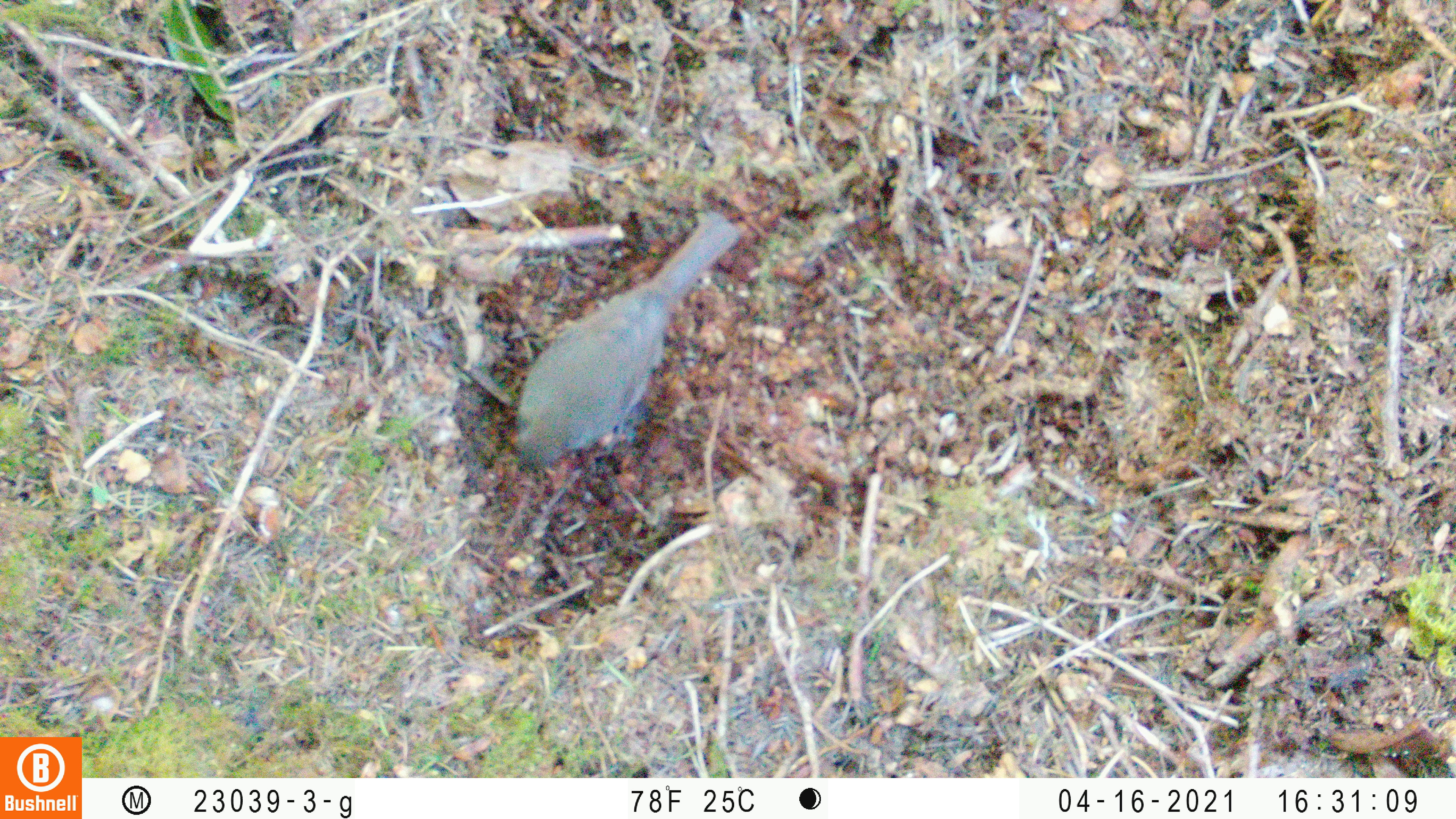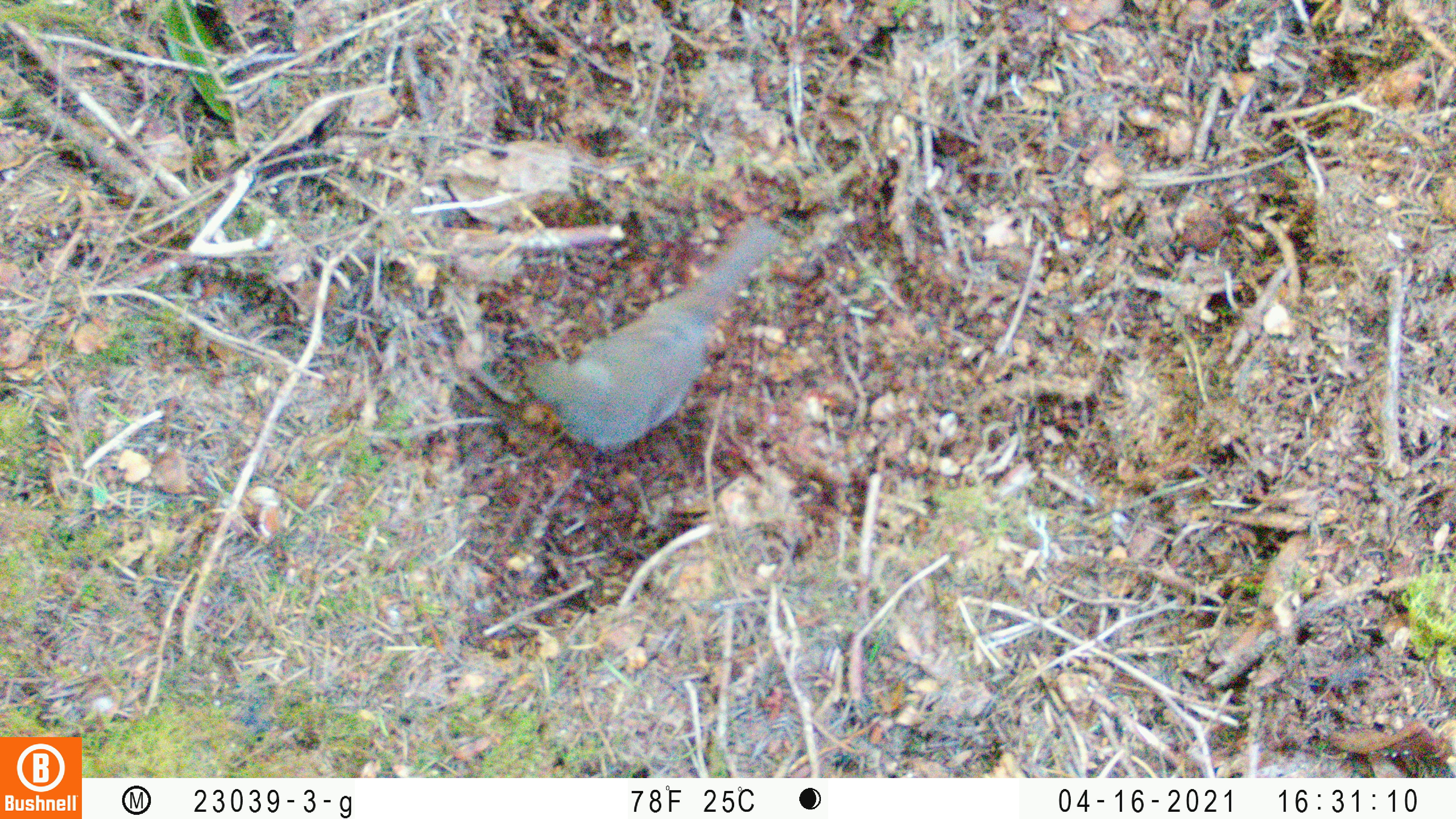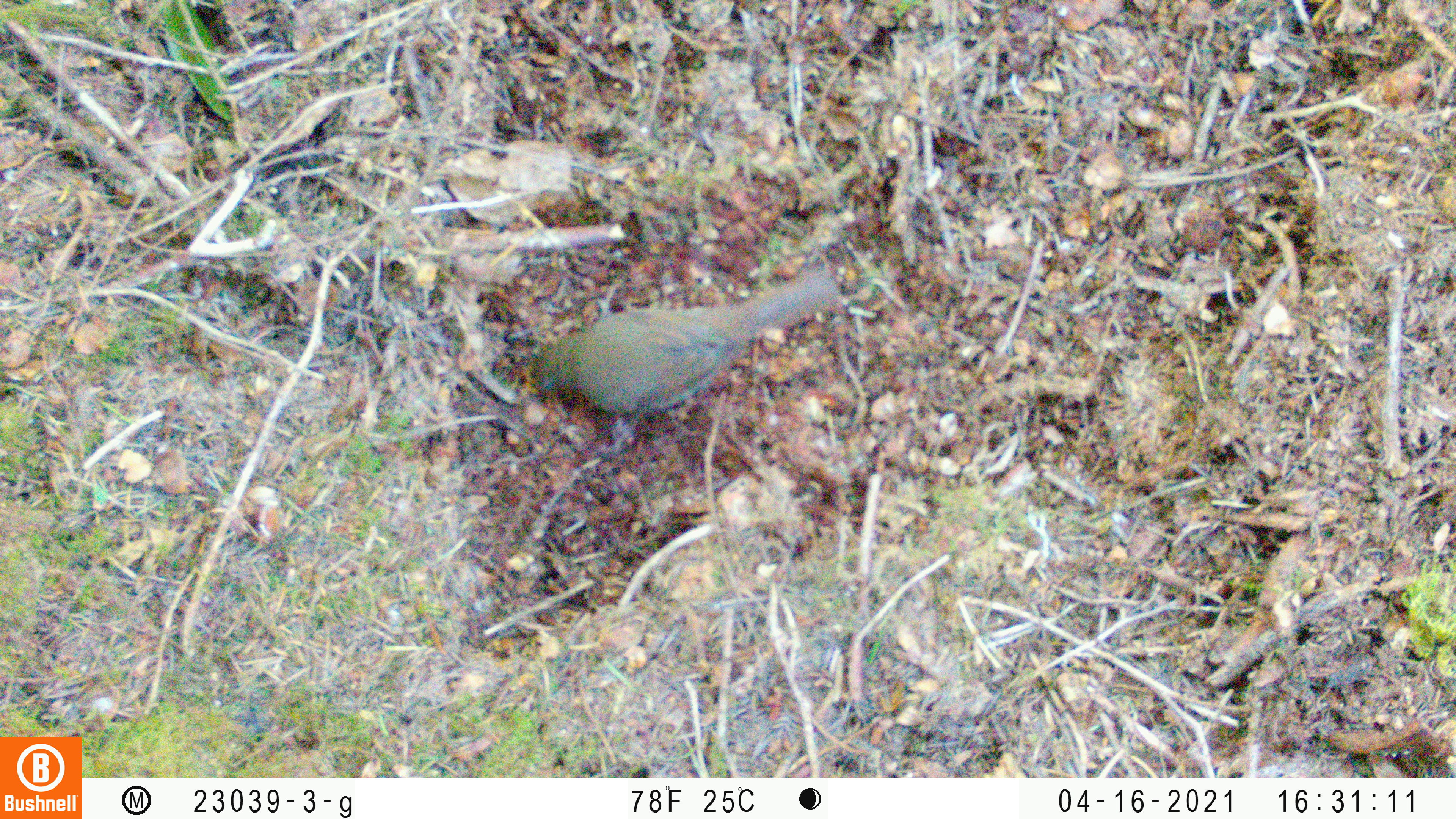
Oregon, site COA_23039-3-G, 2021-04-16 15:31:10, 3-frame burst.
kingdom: Animalia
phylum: Chordata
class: Aves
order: Passeriformes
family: Turdidae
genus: Catharus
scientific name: Catharus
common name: brown thrushes and nightingale-thrushes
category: catharus species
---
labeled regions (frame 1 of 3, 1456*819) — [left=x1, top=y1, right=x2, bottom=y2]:
catharus species: [left=463, top=186, right=761, bottom=529]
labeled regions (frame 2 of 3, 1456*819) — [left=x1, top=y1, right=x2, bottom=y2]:
catharus species: [left=493, top=206, right=810, bottom=487]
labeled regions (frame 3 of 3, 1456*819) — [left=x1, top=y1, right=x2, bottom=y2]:
catharus species: [left=496, top=221, right=855, bottom=466]